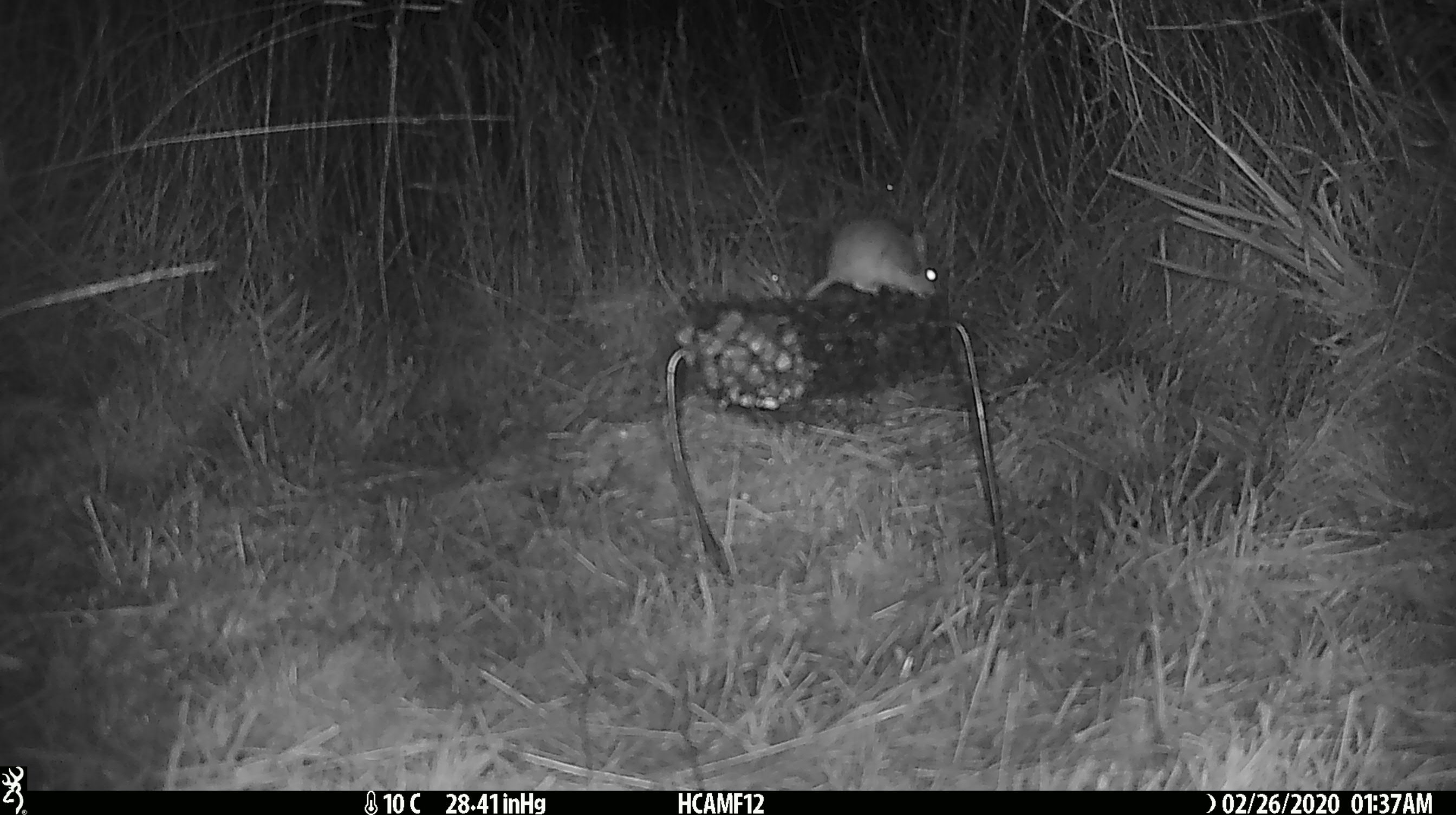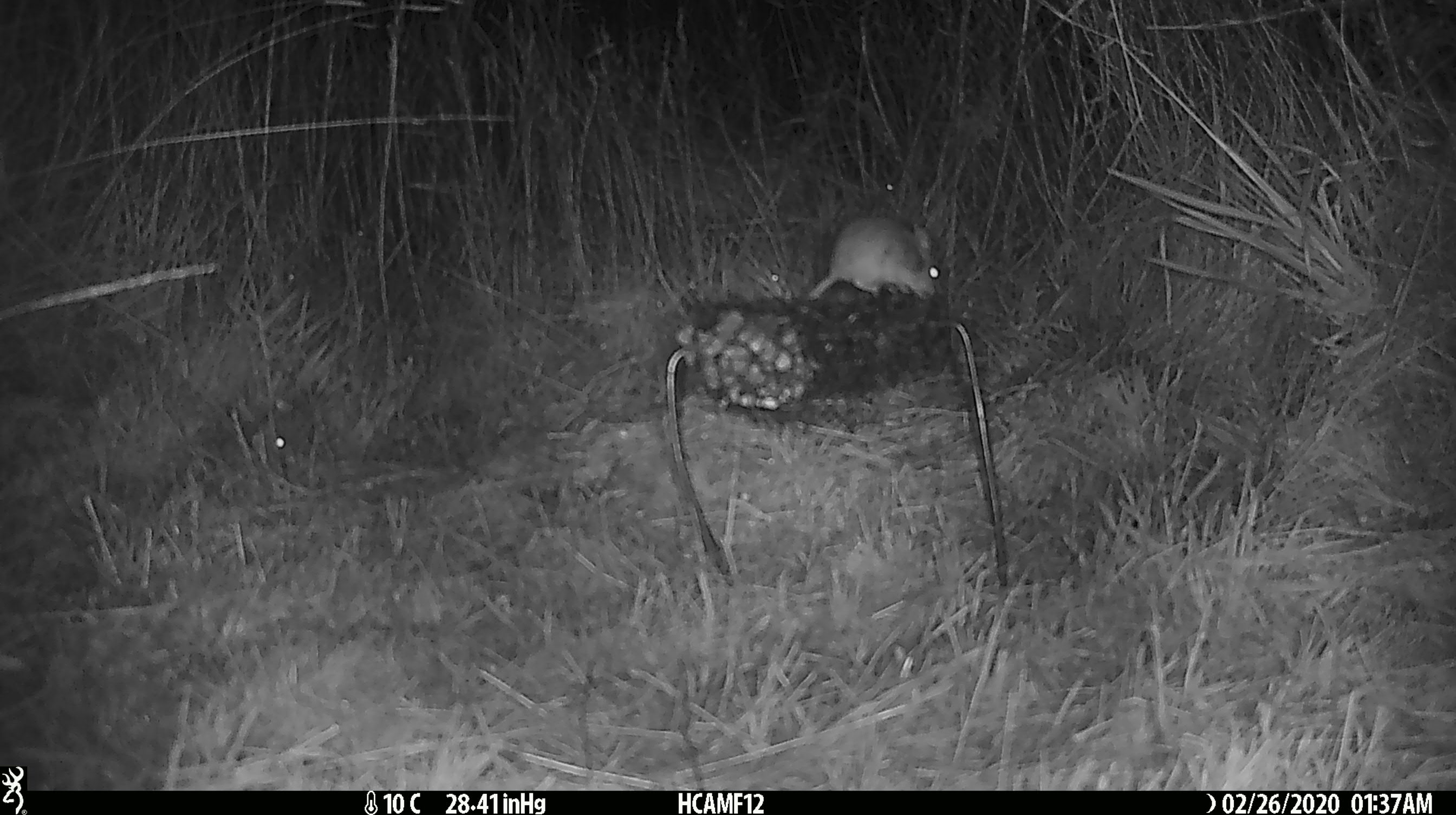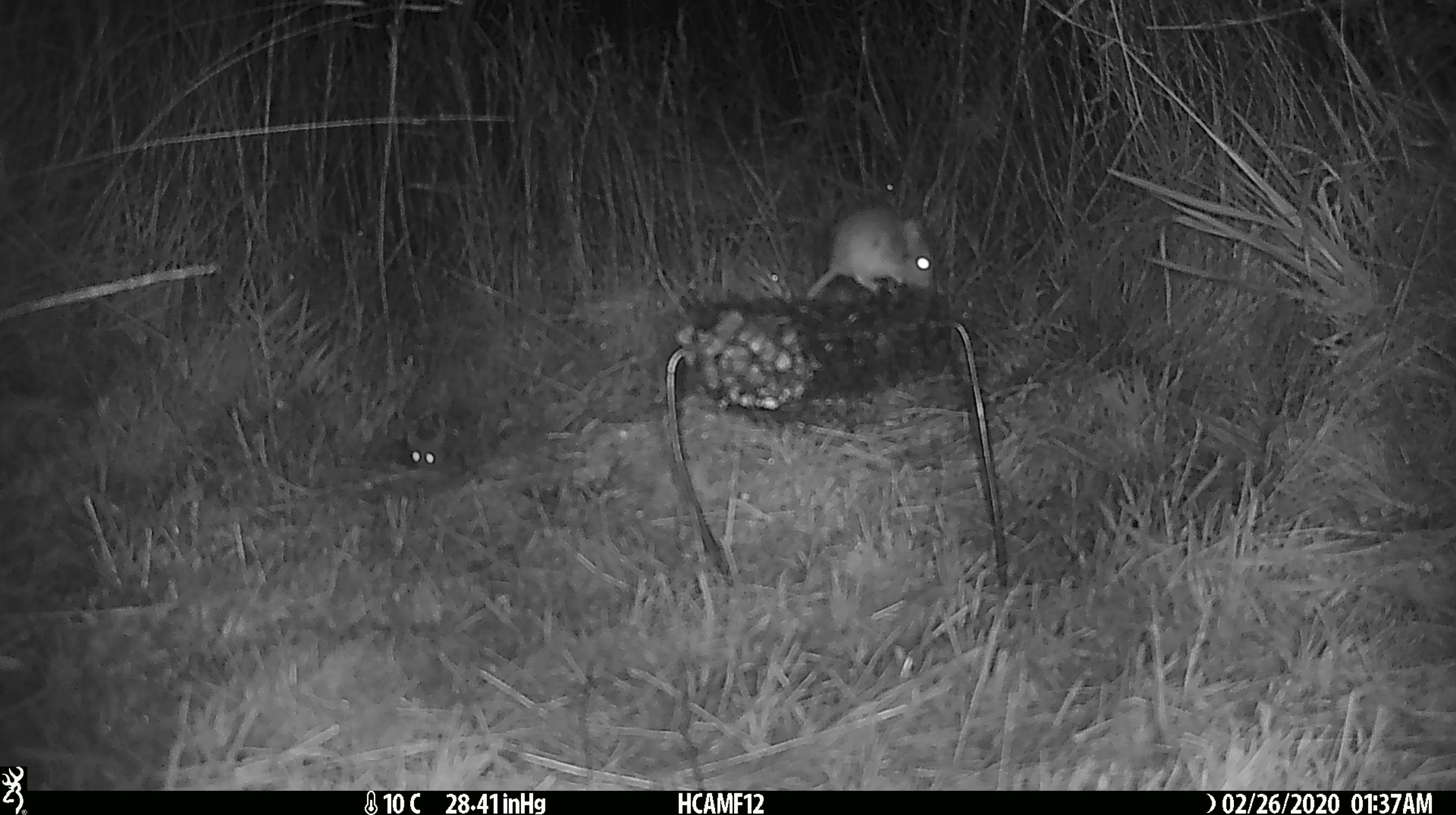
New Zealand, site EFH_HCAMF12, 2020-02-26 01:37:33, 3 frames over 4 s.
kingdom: Animalia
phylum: Chordata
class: Mammalia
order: Rodentia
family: Muridae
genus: Mus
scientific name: Mus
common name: mouse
Mouse (Mus).